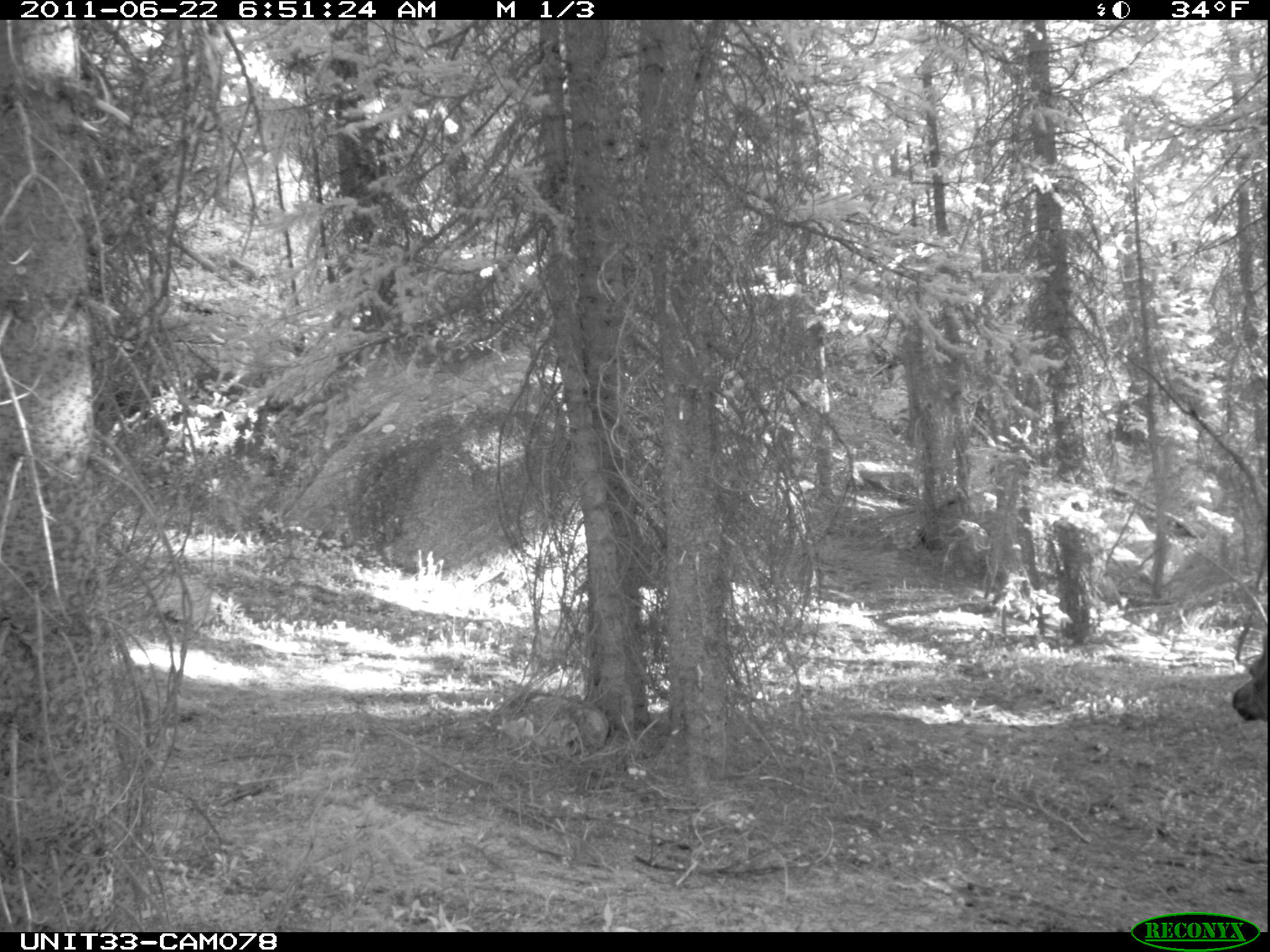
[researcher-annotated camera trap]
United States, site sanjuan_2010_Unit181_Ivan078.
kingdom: Animalia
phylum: Chordata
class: Mammalia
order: Artiodactyla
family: Cervidae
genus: Cervus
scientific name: Cervus elaphus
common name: red deer